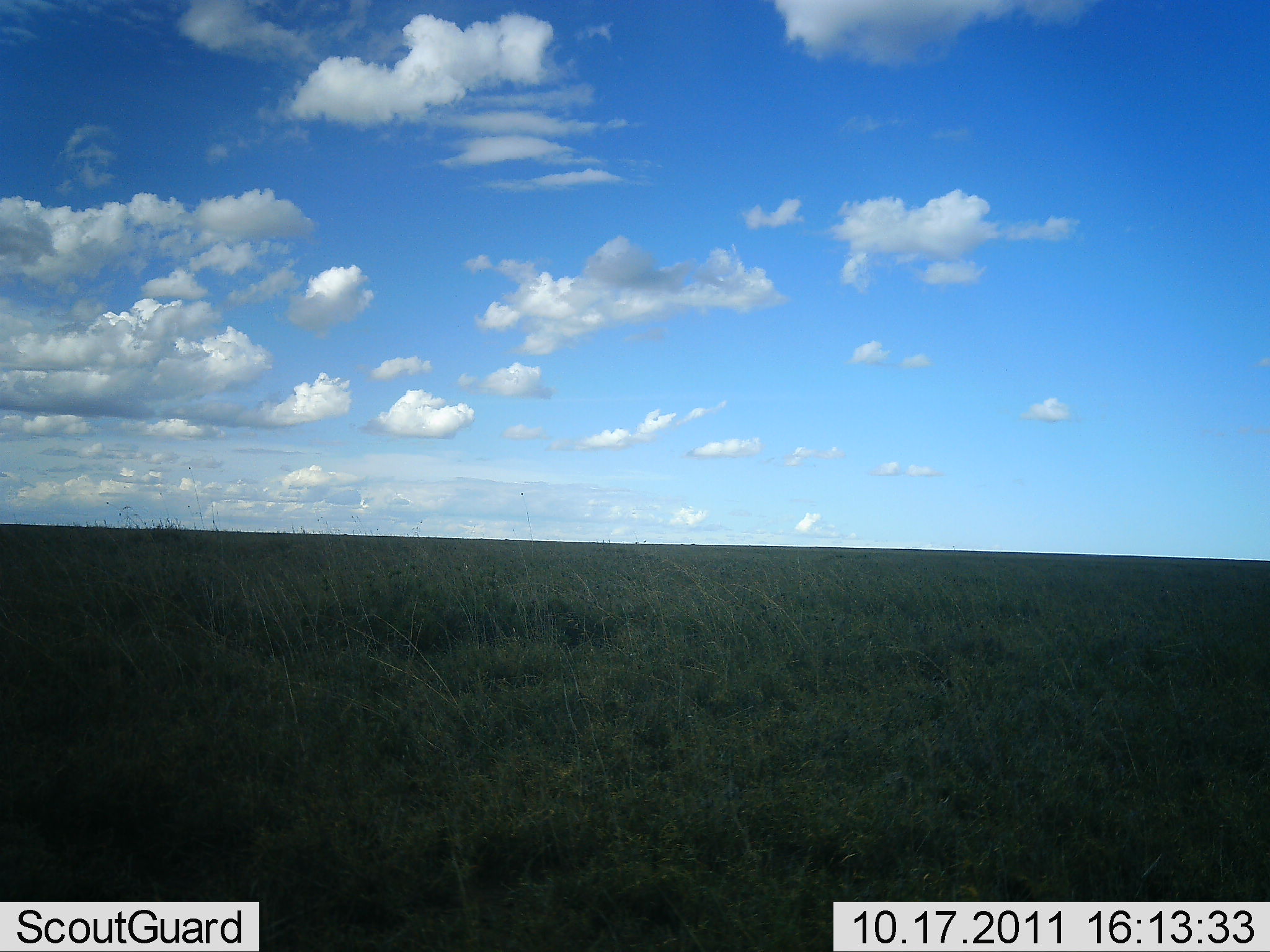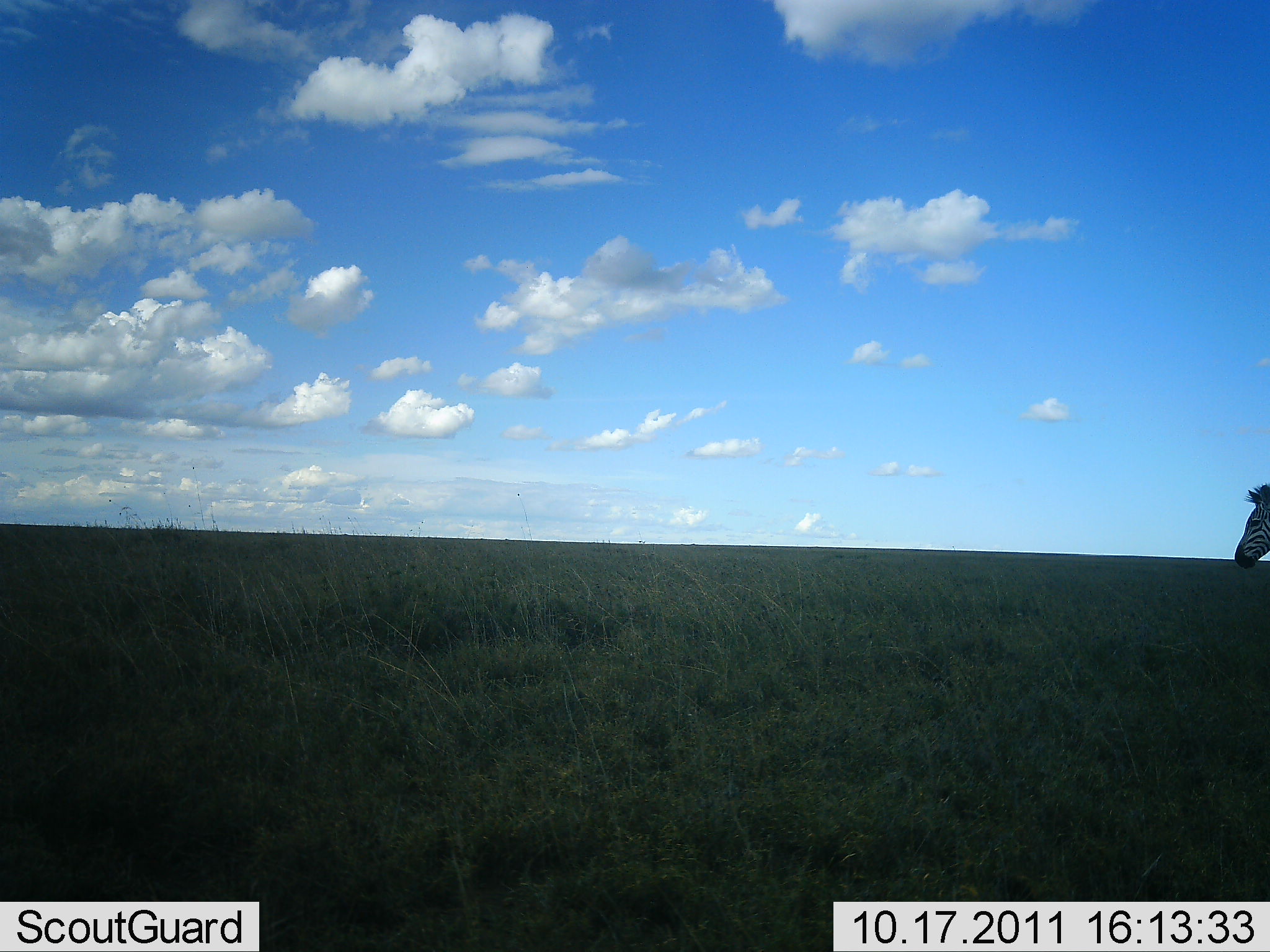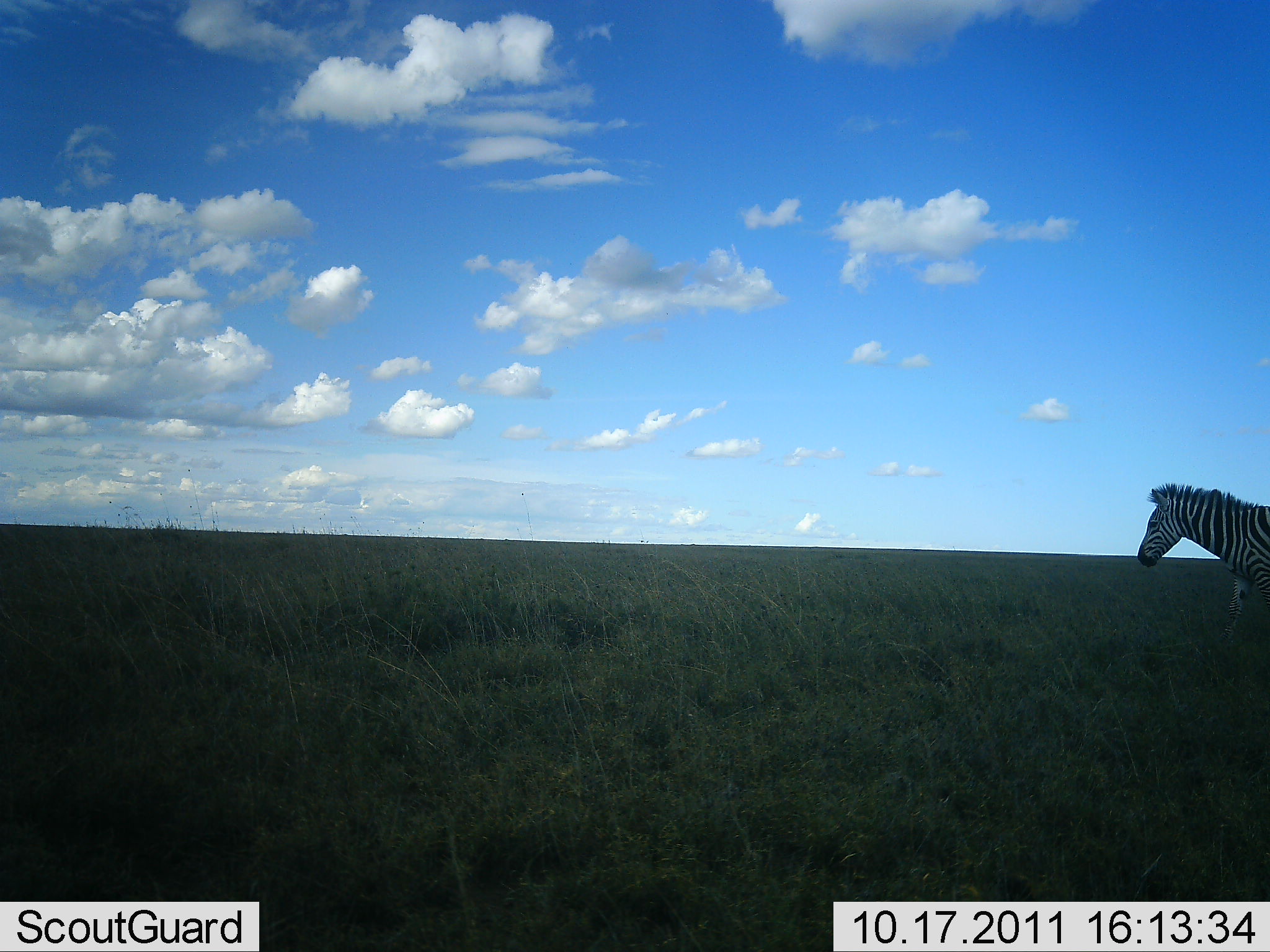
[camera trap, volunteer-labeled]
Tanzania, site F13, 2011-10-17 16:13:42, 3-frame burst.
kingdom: Animalia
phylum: Chordata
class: Mammalia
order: Perissodactyla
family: Equidae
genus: Equus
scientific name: Equus quagga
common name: plains zebra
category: zebra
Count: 1.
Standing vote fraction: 9%.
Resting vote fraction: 0%.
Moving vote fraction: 91%.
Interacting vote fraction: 0%.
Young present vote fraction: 0%.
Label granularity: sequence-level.